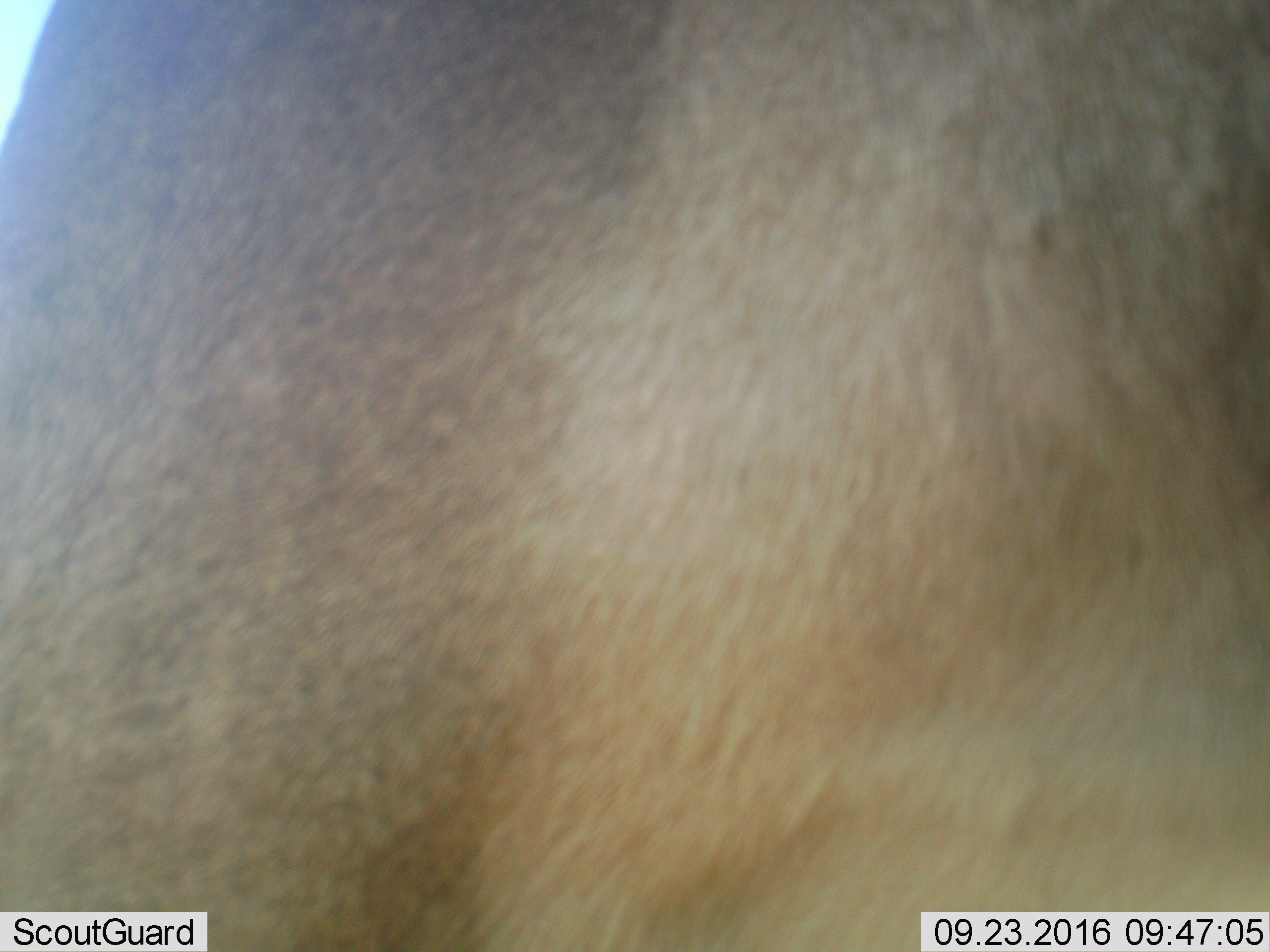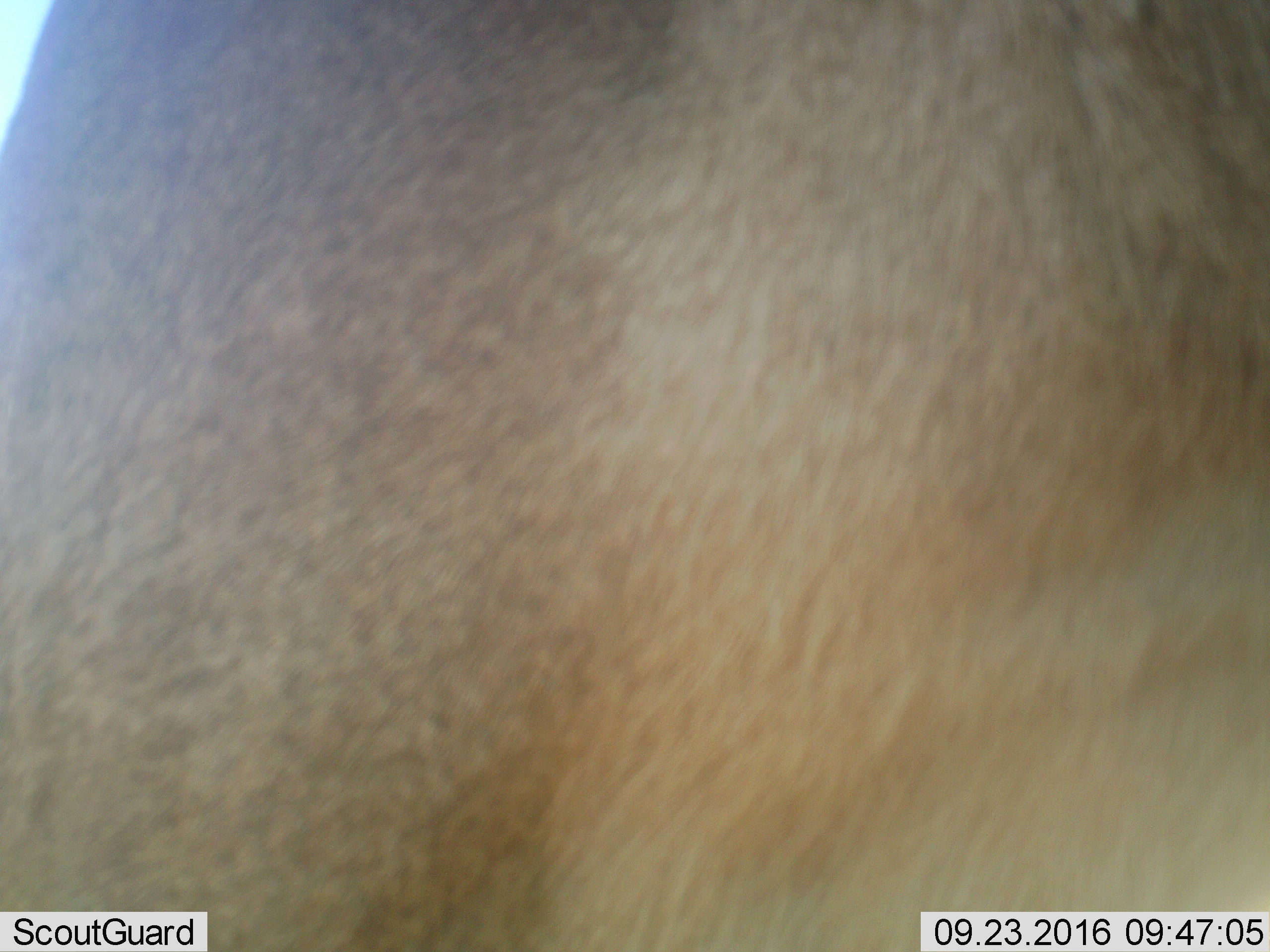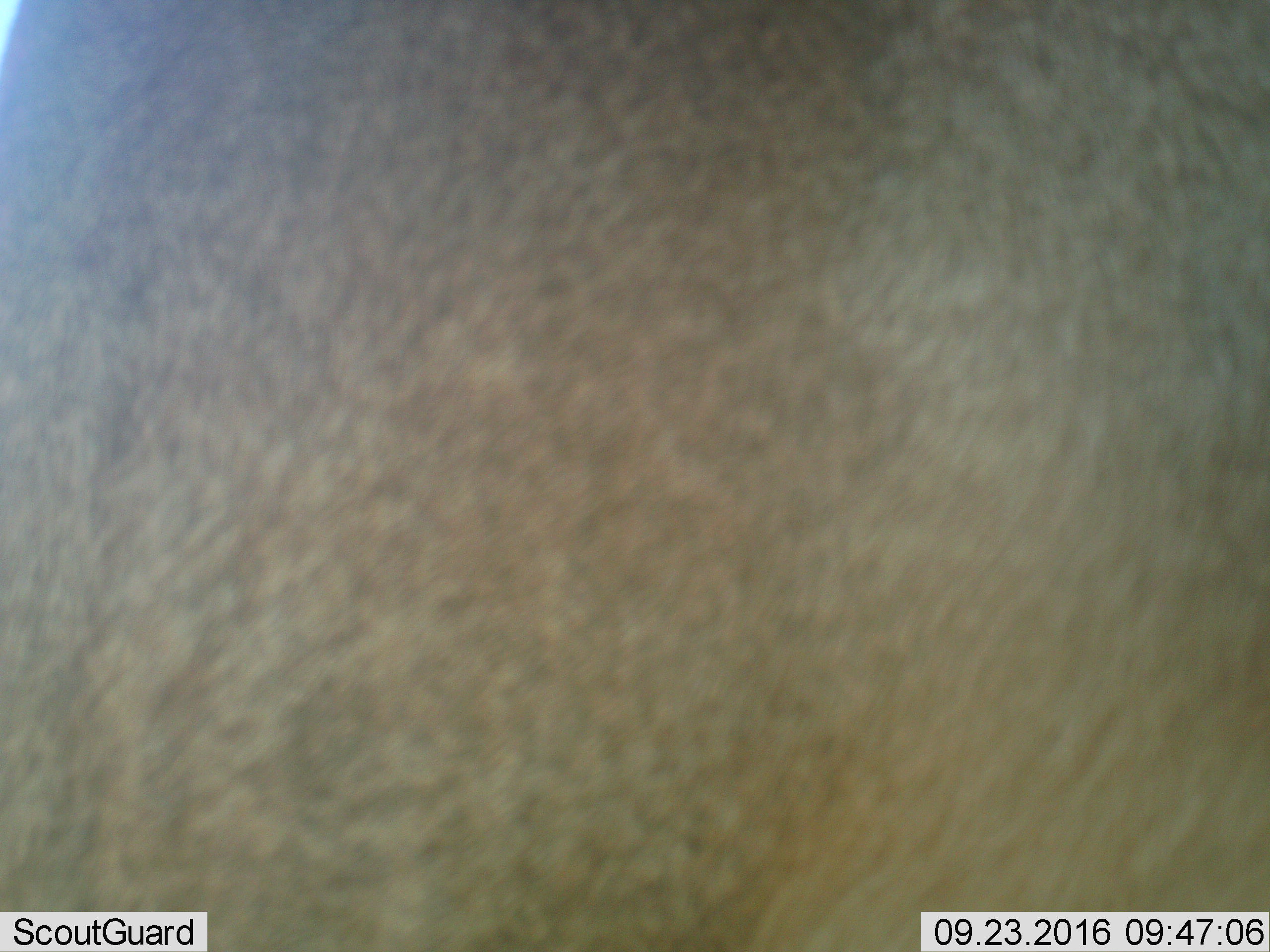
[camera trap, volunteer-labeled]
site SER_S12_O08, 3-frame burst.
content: unidentified animal